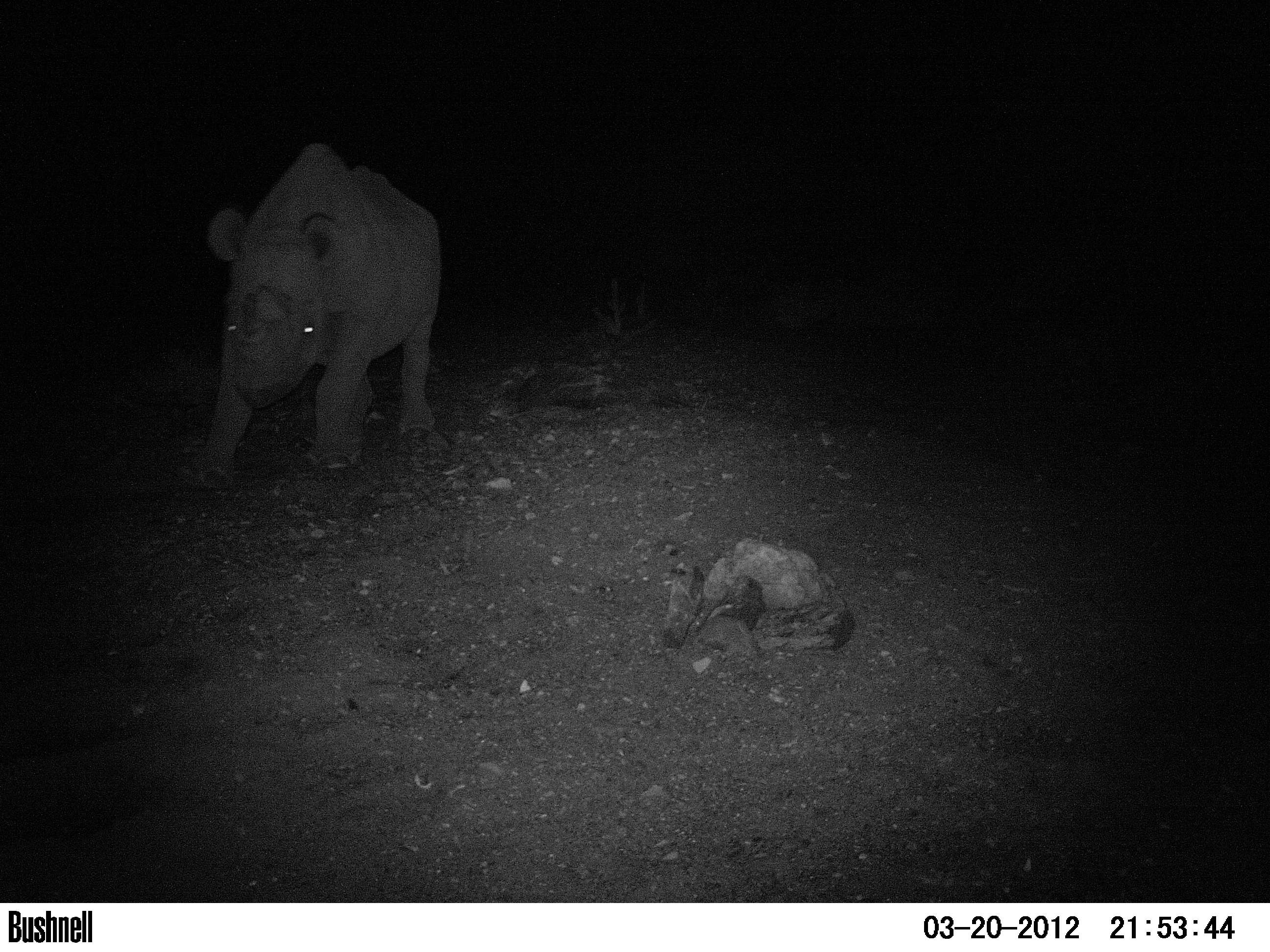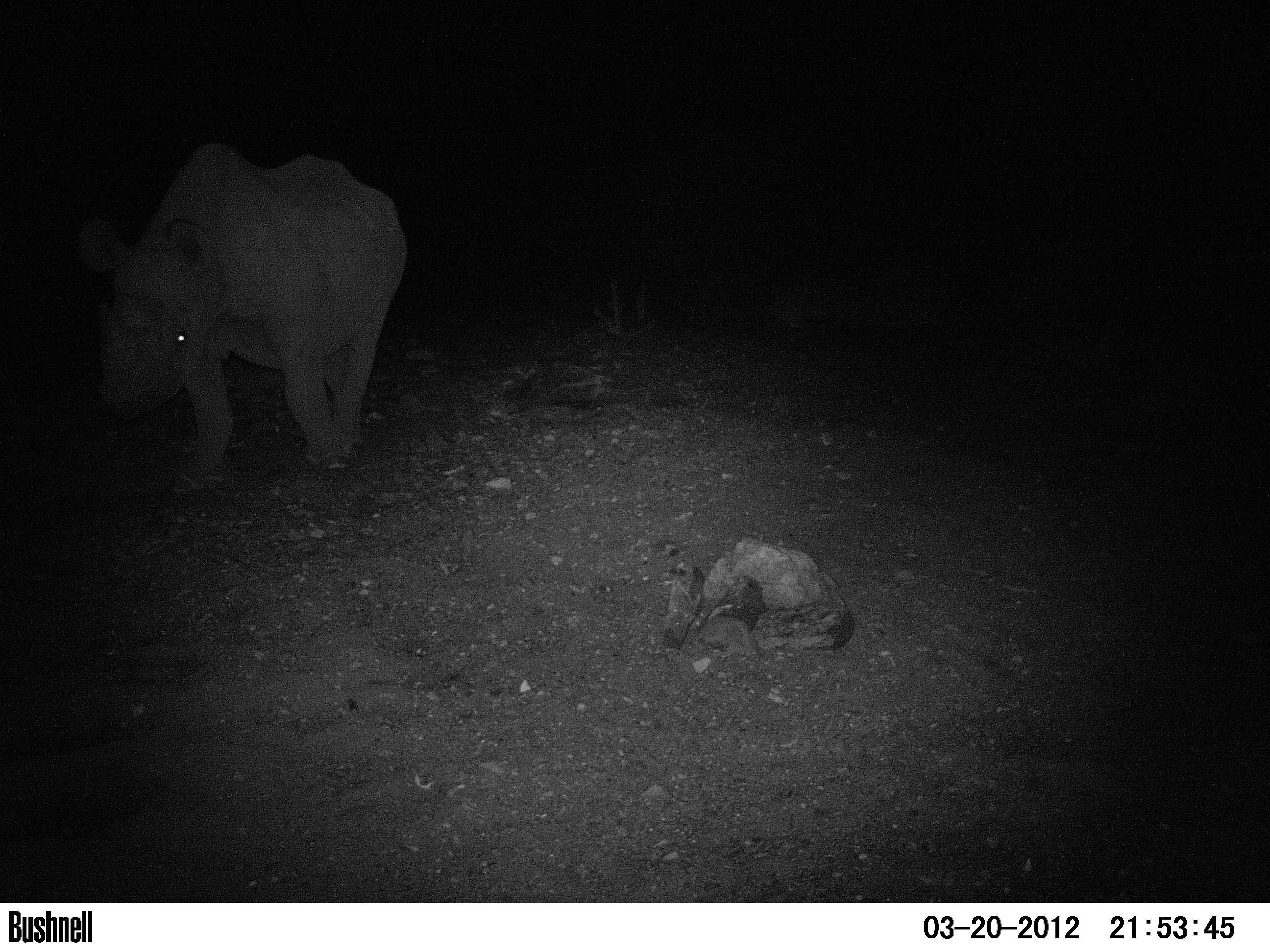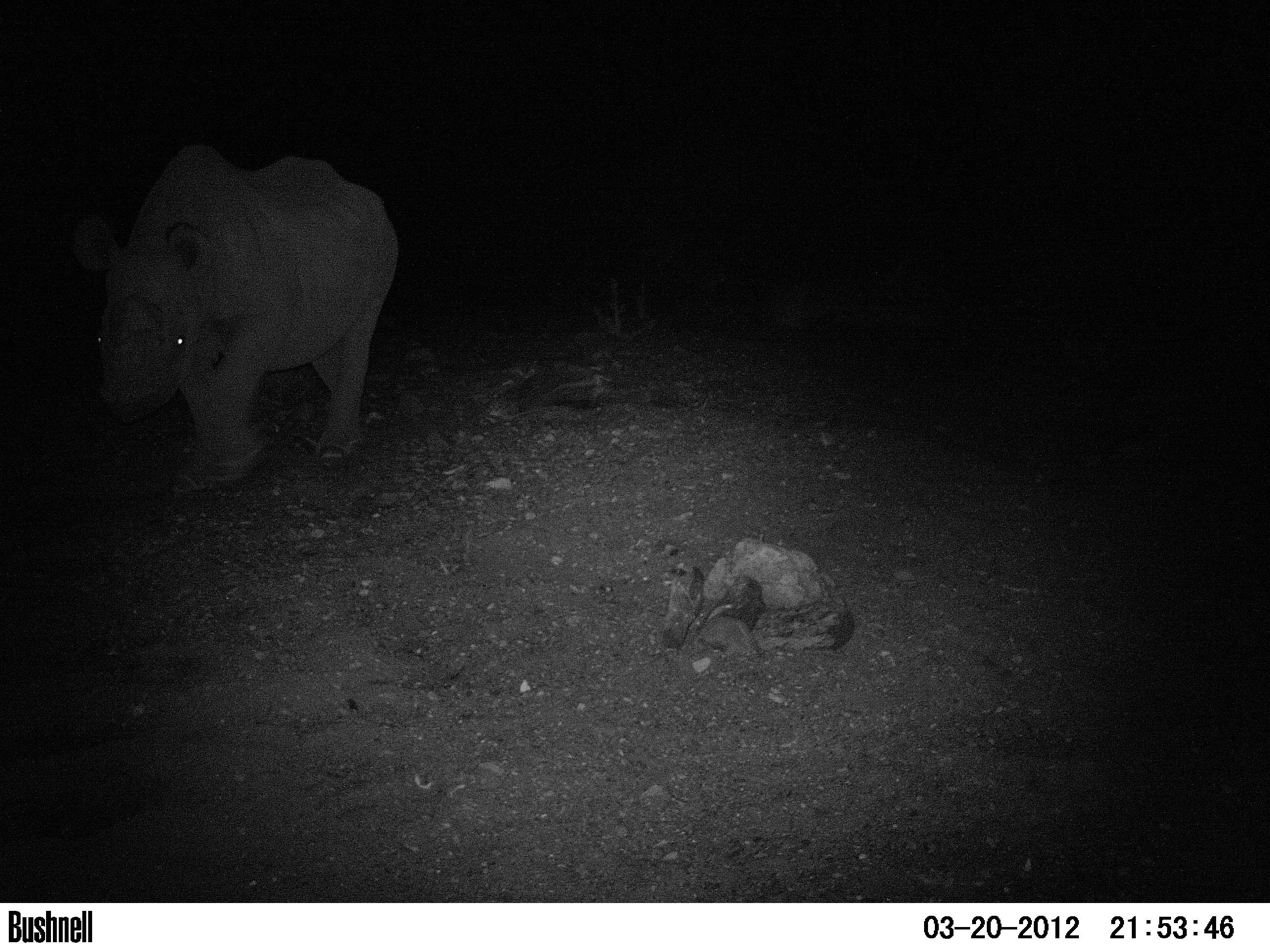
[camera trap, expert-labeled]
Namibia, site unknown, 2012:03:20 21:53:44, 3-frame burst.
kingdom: Animalia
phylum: Chordata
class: Mammalia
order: Perissodactyla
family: Rhinocerotidae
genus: Diceros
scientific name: Diceros bicornis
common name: black rhinoceros